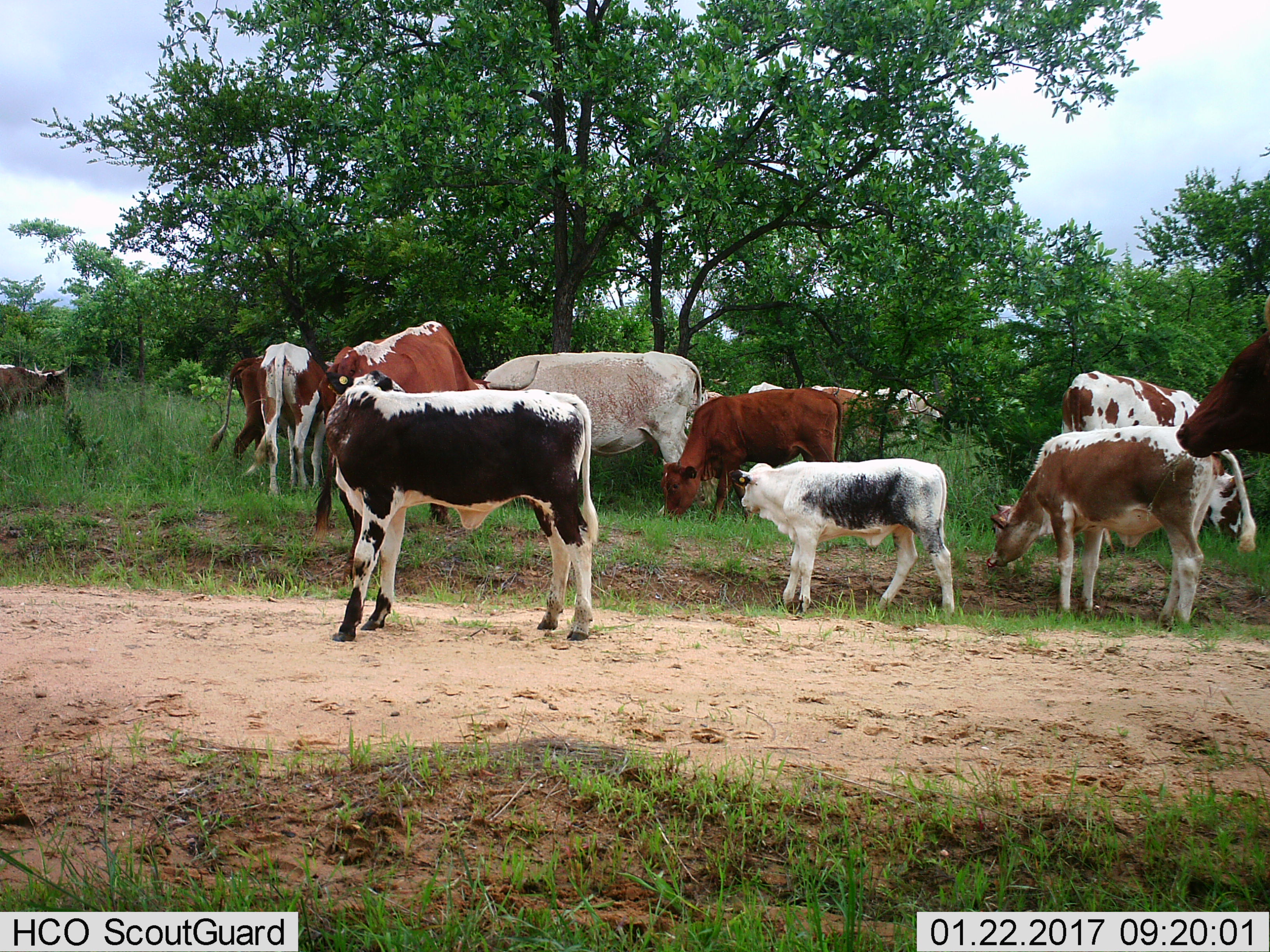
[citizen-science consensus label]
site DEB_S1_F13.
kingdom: Animalia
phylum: Chordata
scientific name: Vertebrata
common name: domestic animal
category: domesticanimal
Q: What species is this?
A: Domesticanimal (domestic animal) (Vertebrata).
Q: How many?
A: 11-50.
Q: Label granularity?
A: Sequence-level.